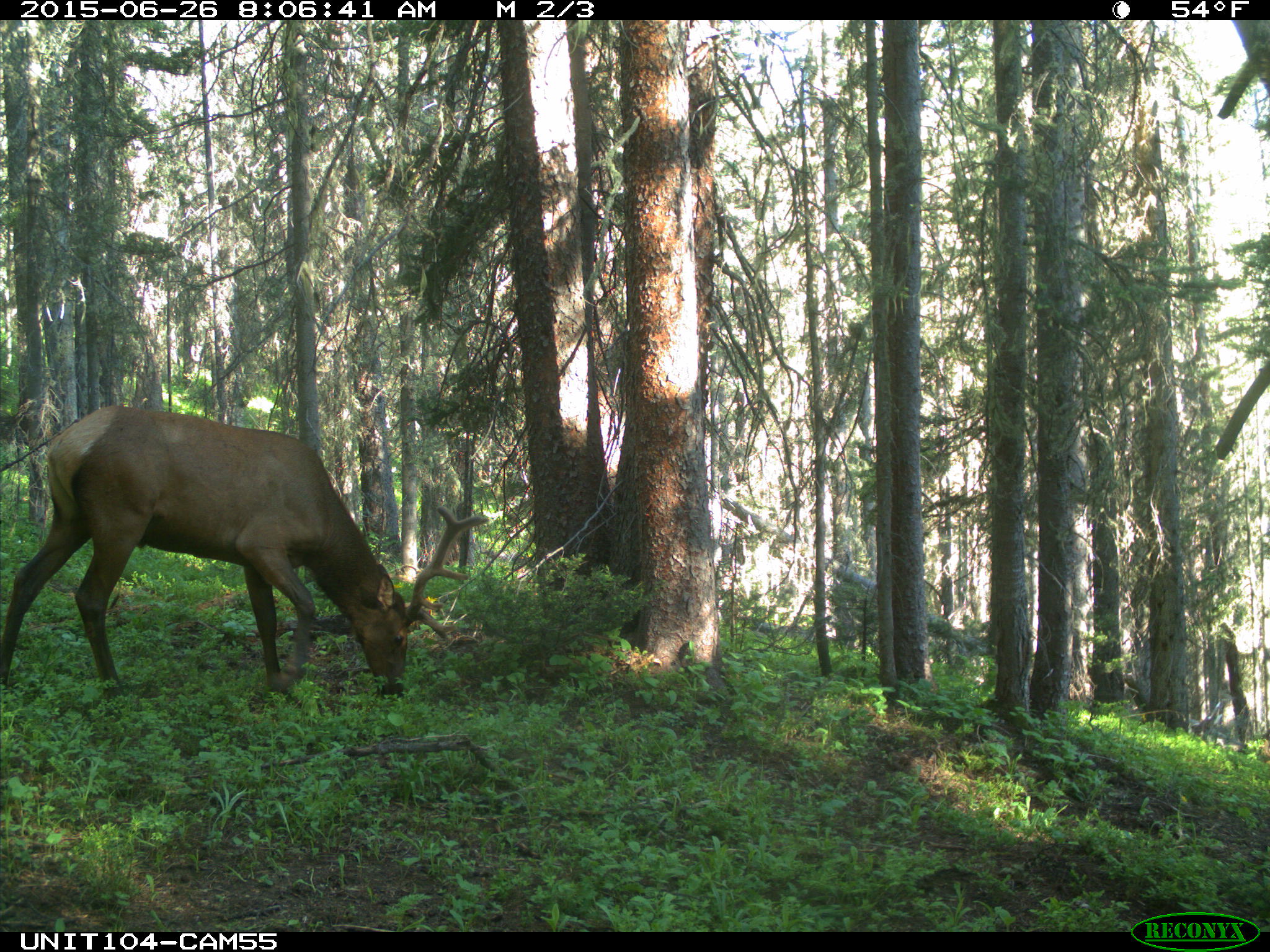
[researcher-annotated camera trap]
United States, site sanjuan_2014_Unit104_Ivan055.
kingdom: Animalia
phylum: Chordata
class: Mammalia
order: Artiodactyla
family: Cervidae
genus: Cervus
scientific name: Cervus elaphus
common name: red deer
Cervus elaphus (red deer).